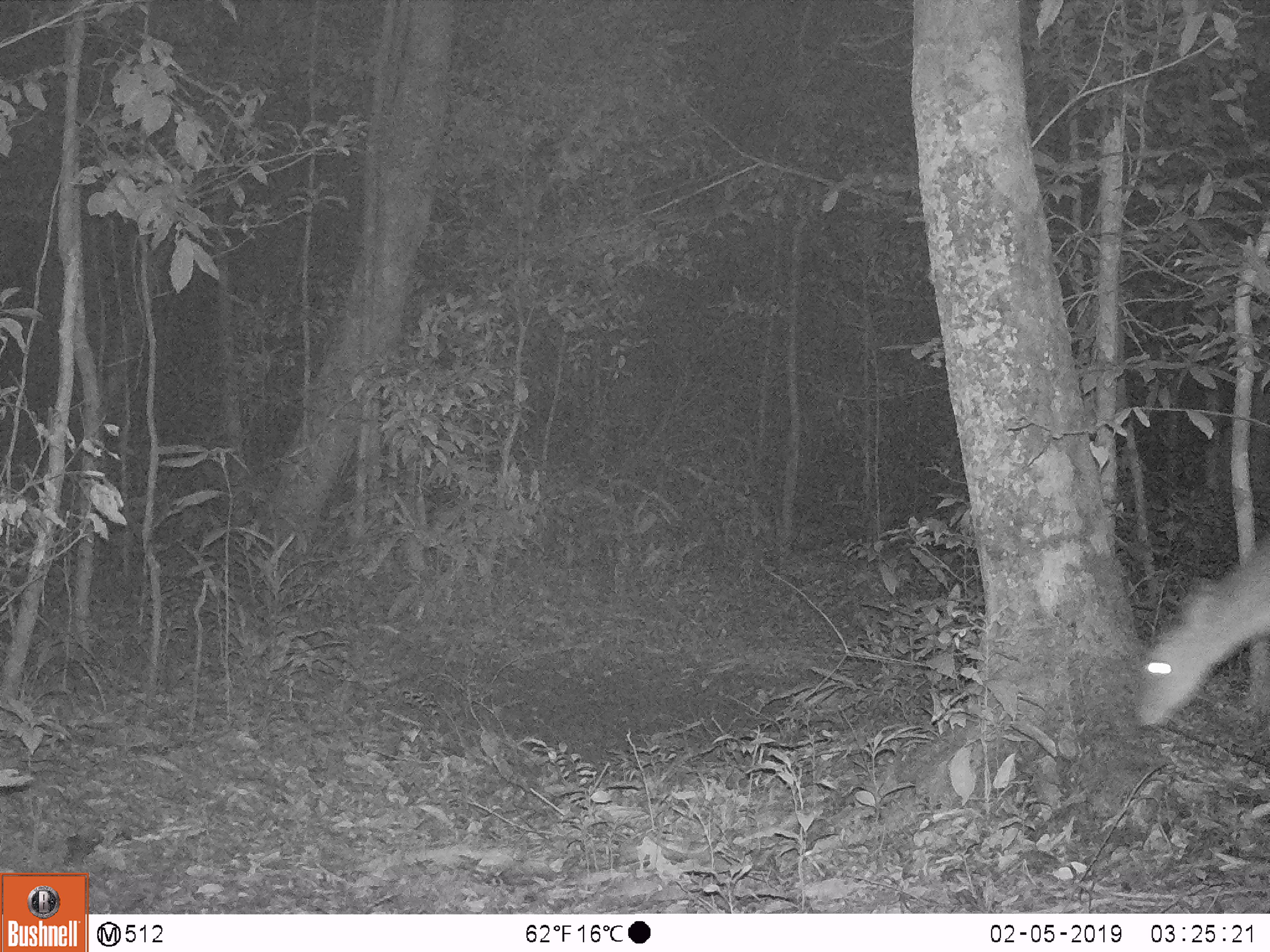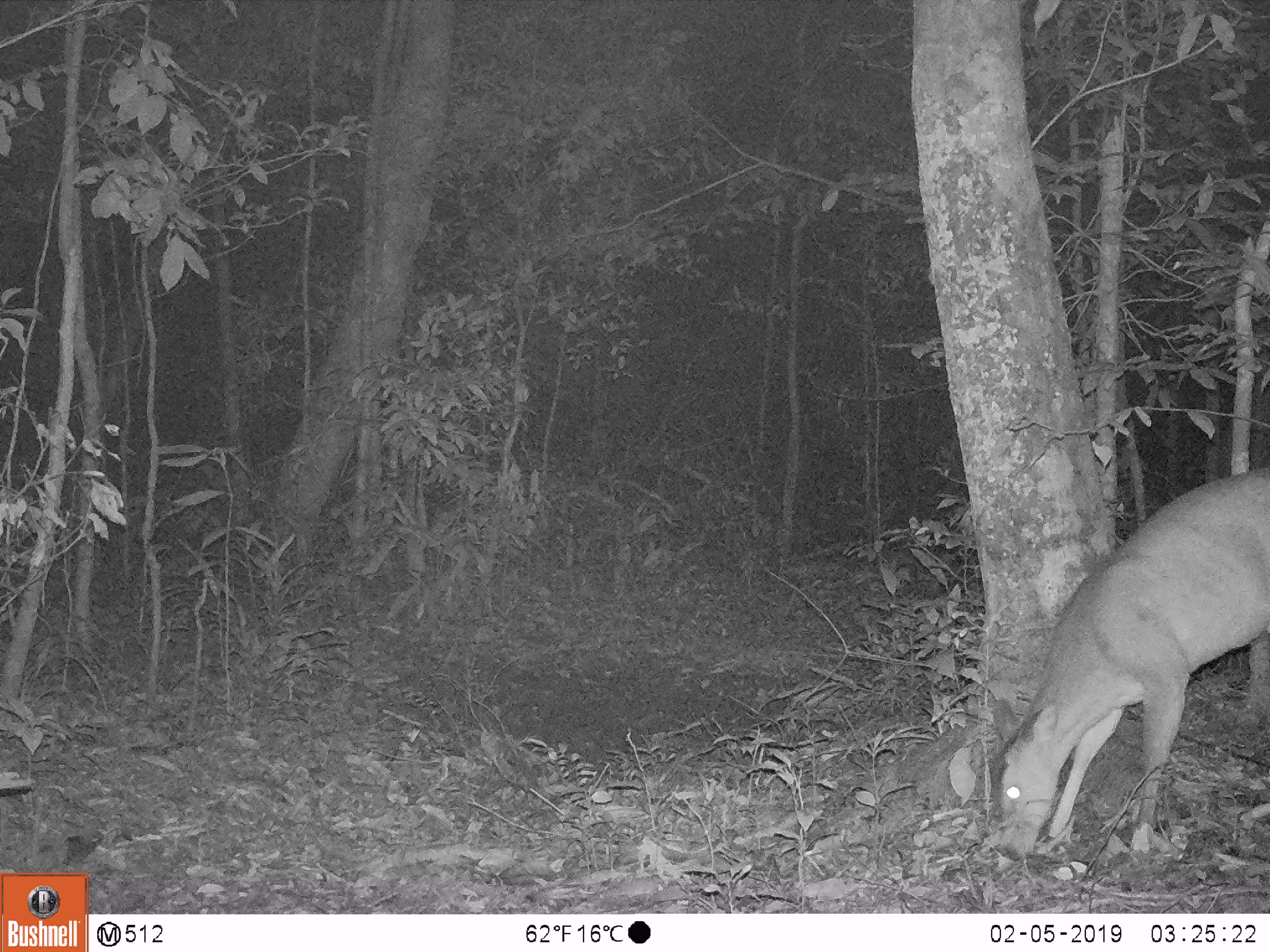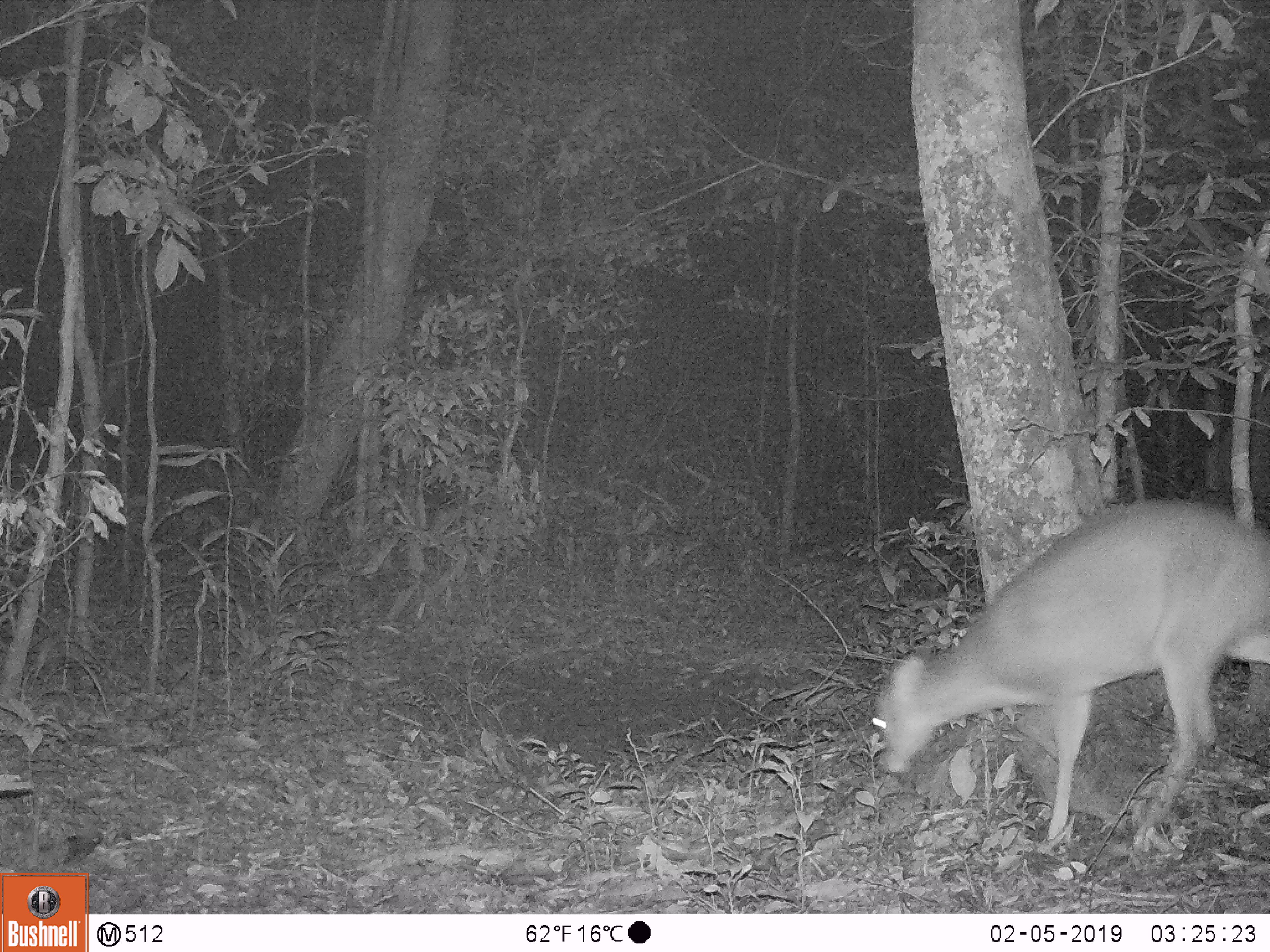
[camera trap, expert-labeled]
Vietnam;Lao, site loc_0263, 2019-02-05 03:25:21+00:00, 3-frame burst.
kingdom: Animalia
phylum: Chordata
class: Mammalia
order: Artiodactyla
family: Cervidae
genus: Muntiacus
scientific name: Muntiacus vuquangensis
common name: large-antlered muntjac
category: large antlered muntjac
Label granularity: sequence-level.